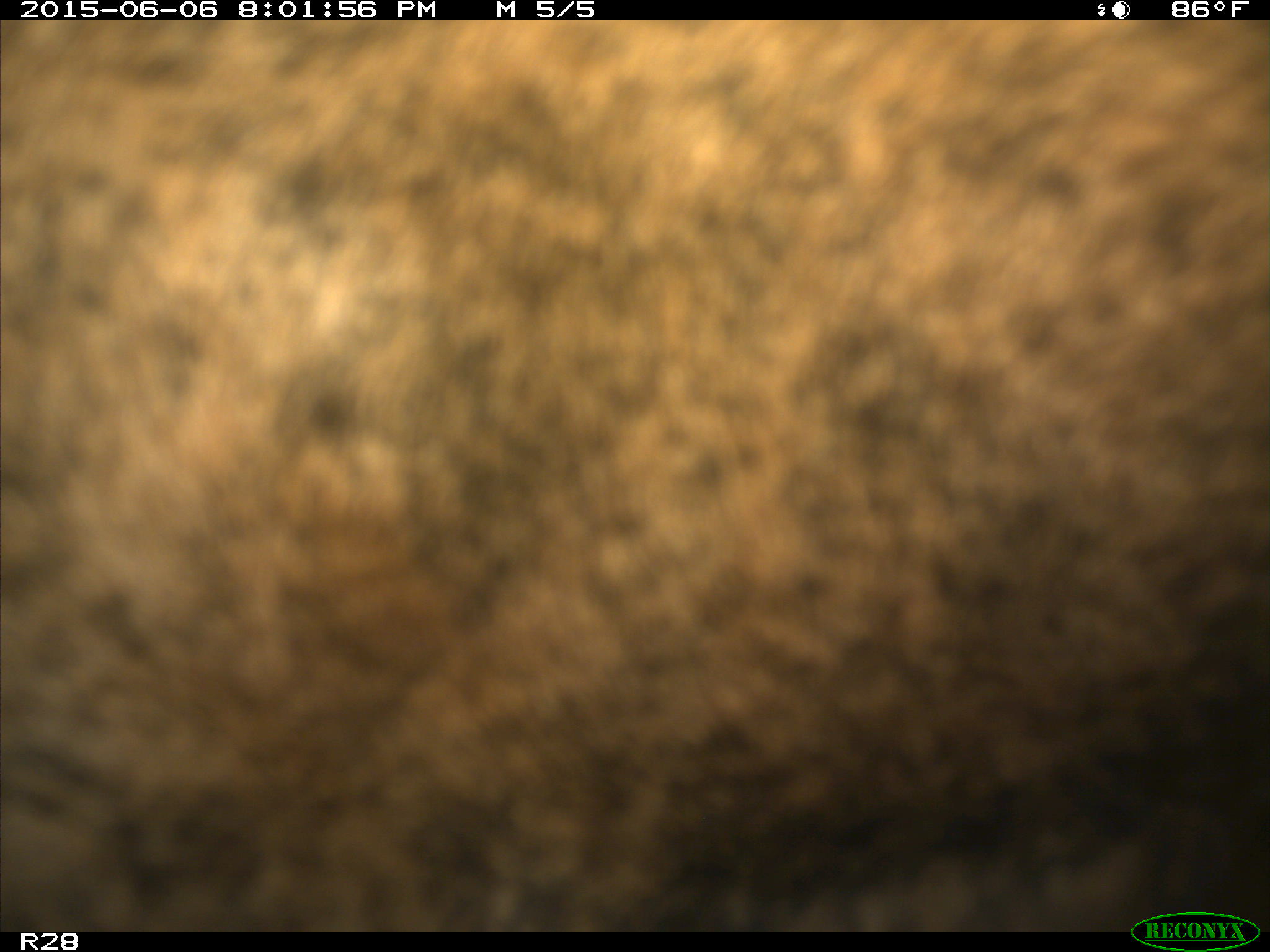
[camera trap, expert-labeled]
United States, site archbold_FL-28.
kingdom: Animalia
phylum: Chordata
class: Mammalia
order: Artiodactyla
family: Bovidae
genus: Bos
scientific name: Bos taurus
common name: domestic cow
Bos taurus (domestic cow).